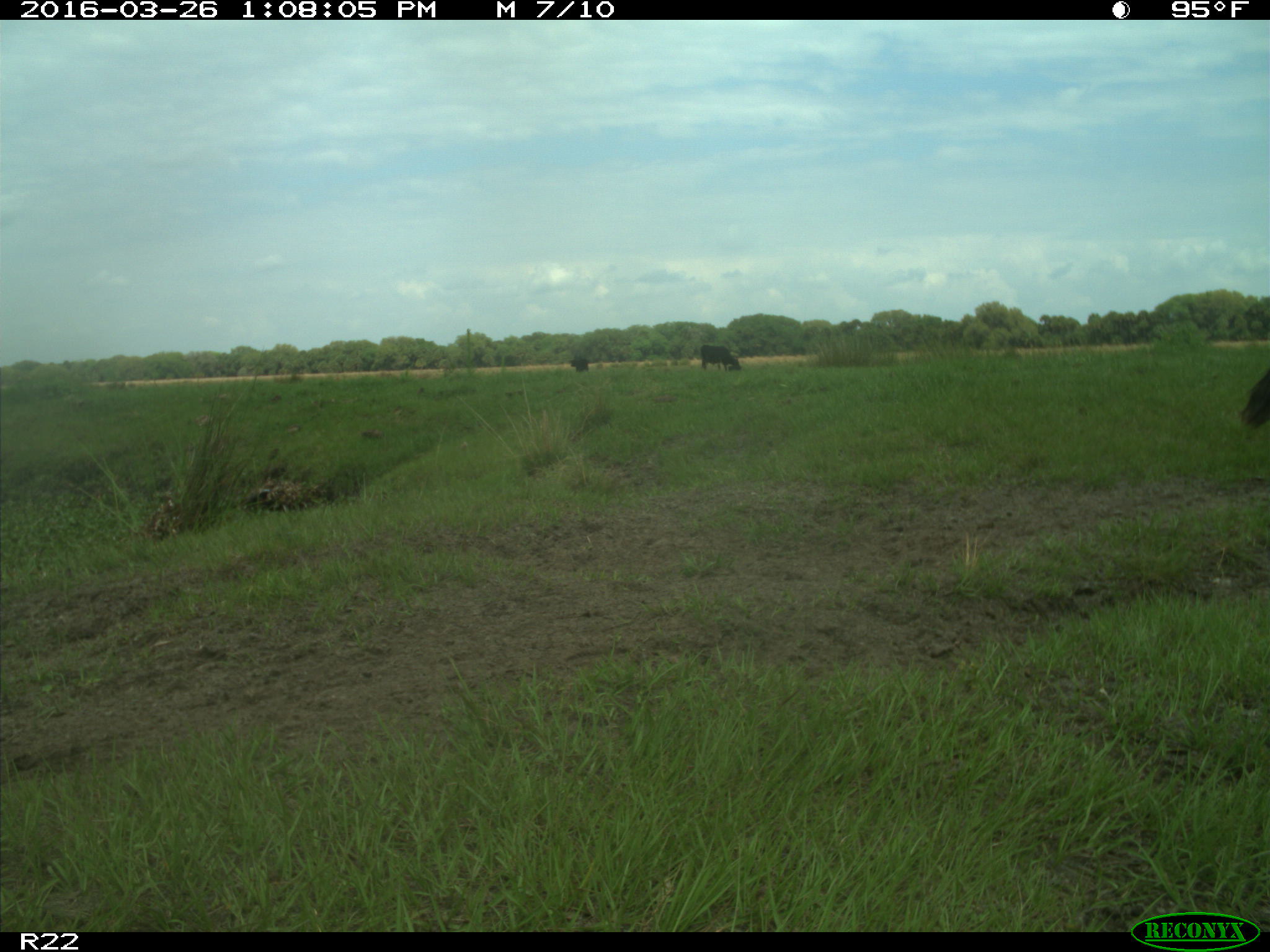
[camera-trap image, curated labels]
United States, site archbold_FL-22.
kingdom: Animalia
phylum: Chordata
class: Mammalia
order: Artiodactyla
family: Bovidae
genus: Bos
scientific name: Bos taurus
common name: domestic cow